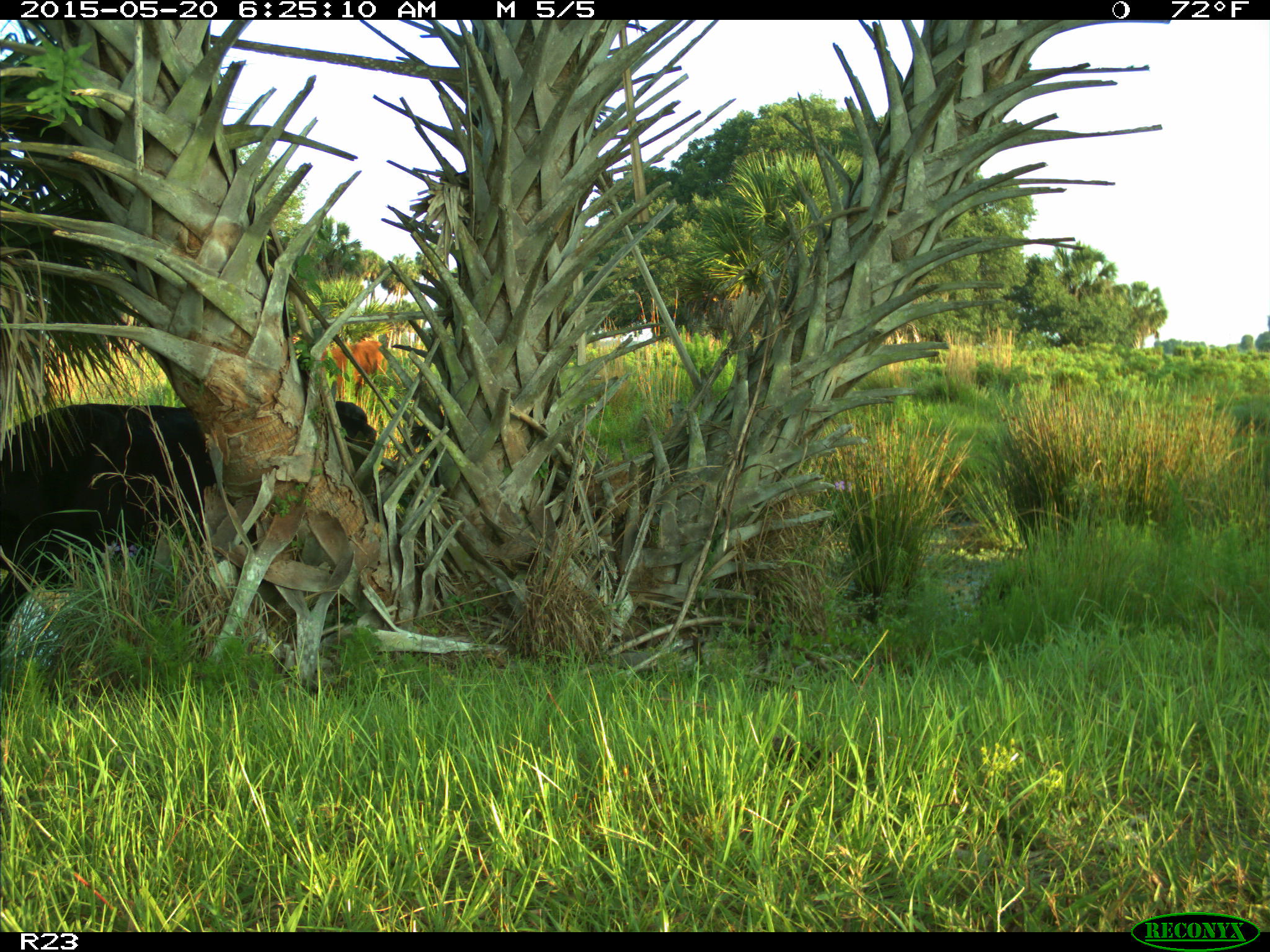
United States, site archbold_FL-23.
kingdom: Animalia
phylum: Chordata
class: Mammalia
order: Artiodactyla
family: Bovidae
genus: Bos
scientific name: Bos taurus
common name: domestic cow